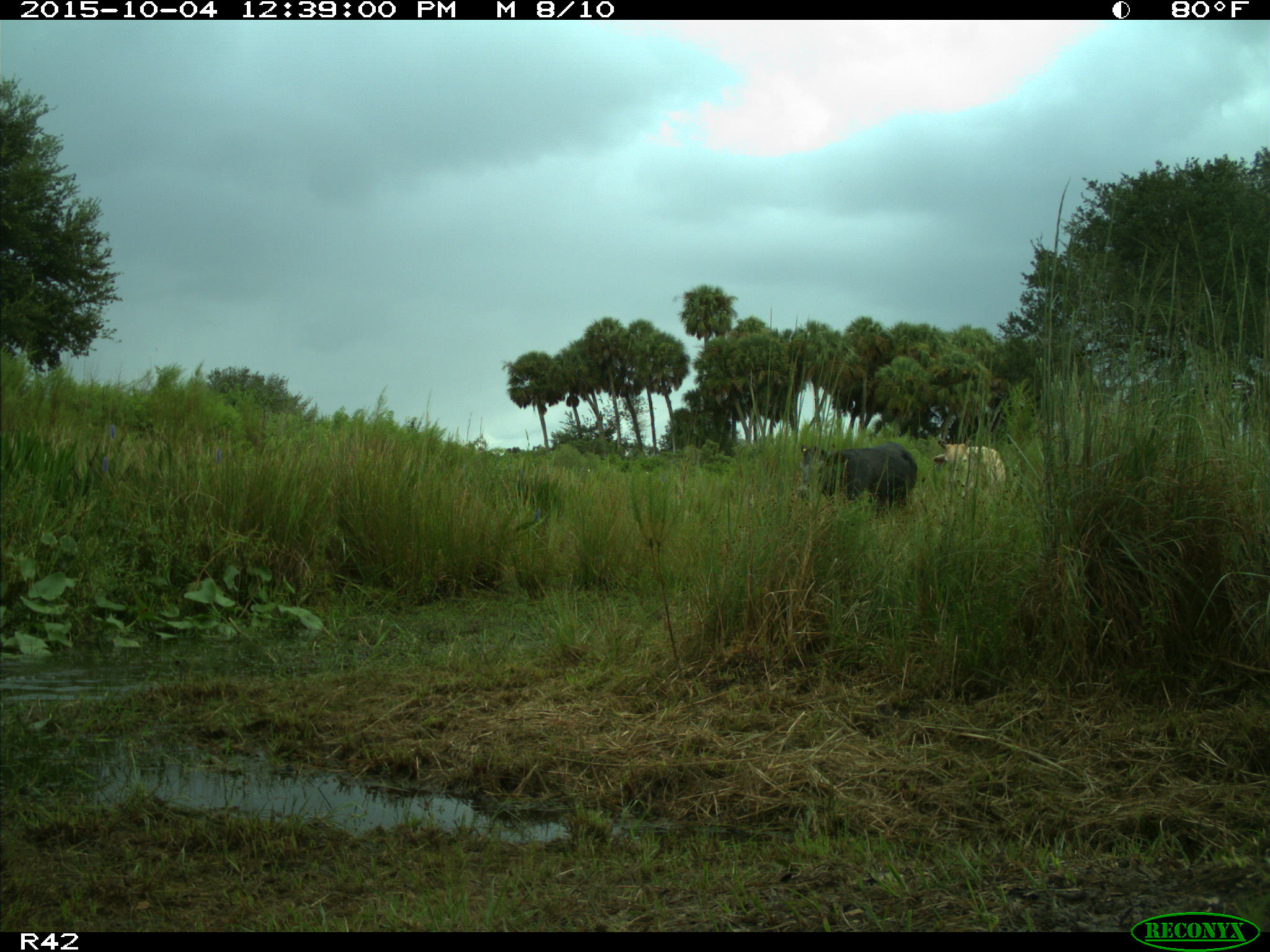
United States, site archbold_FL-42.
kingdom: Animalia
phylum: Chordata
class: Mammalia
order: Artiodactyla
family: Bovidae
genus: Bos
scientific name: Bos taurus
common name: domestic cow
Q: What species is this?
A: Bos taurus (domestic cow).